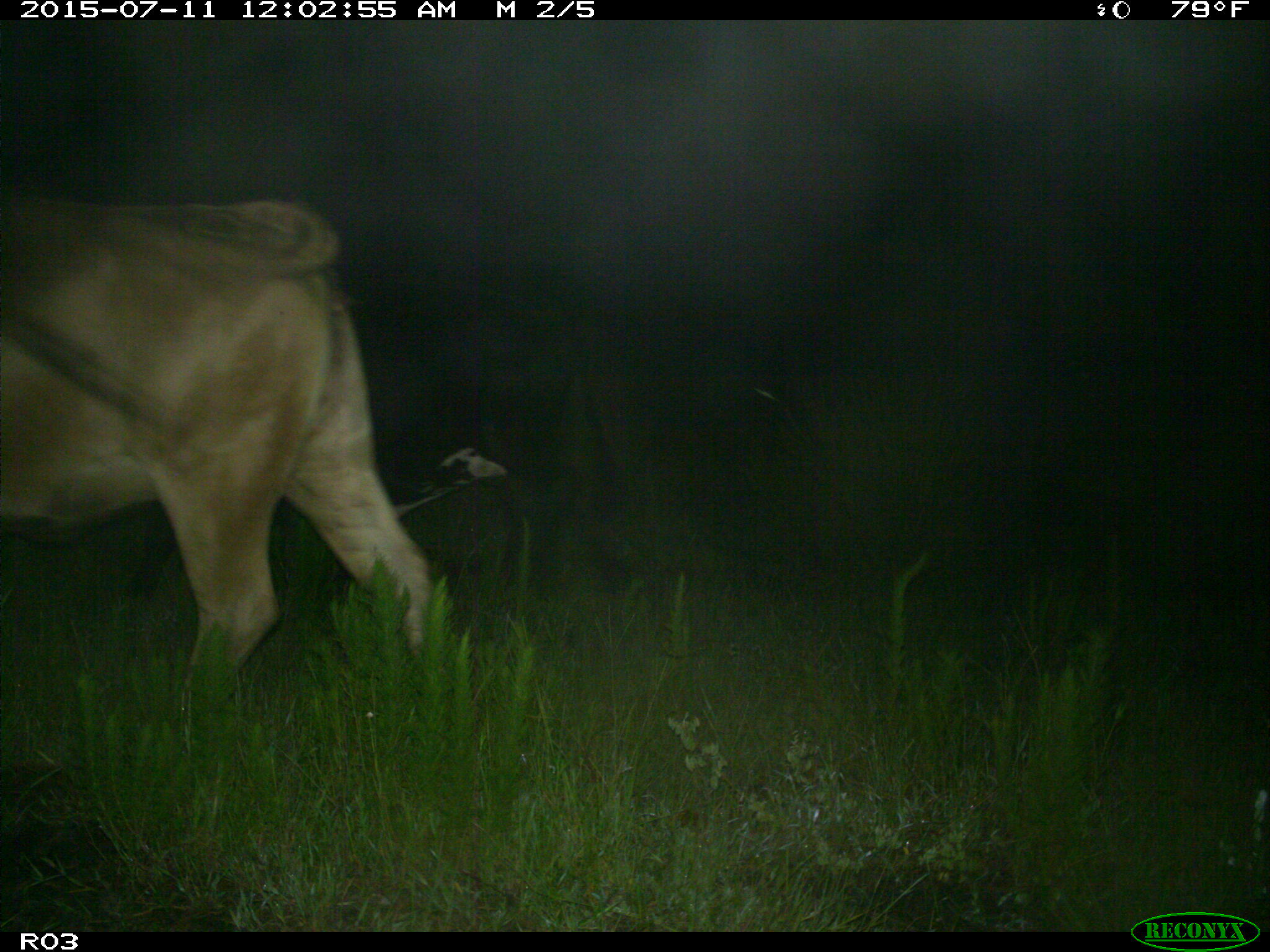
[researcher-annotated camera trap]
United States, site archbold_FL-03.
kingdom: Animalia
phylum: Chordata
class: Mammalia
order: Artiodactyla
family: Bovidae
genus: Bos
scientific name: Bos taurus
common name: domestic cow